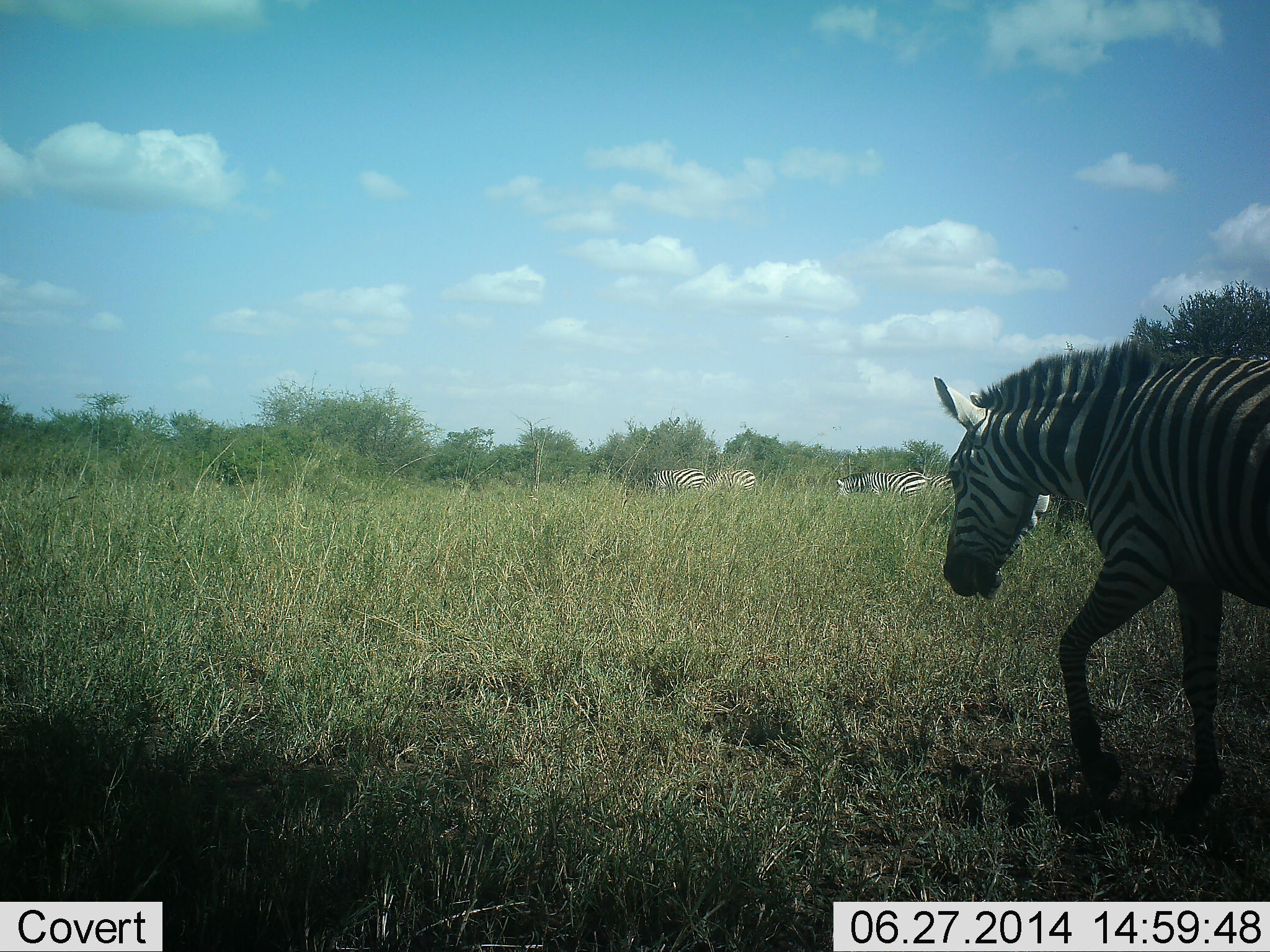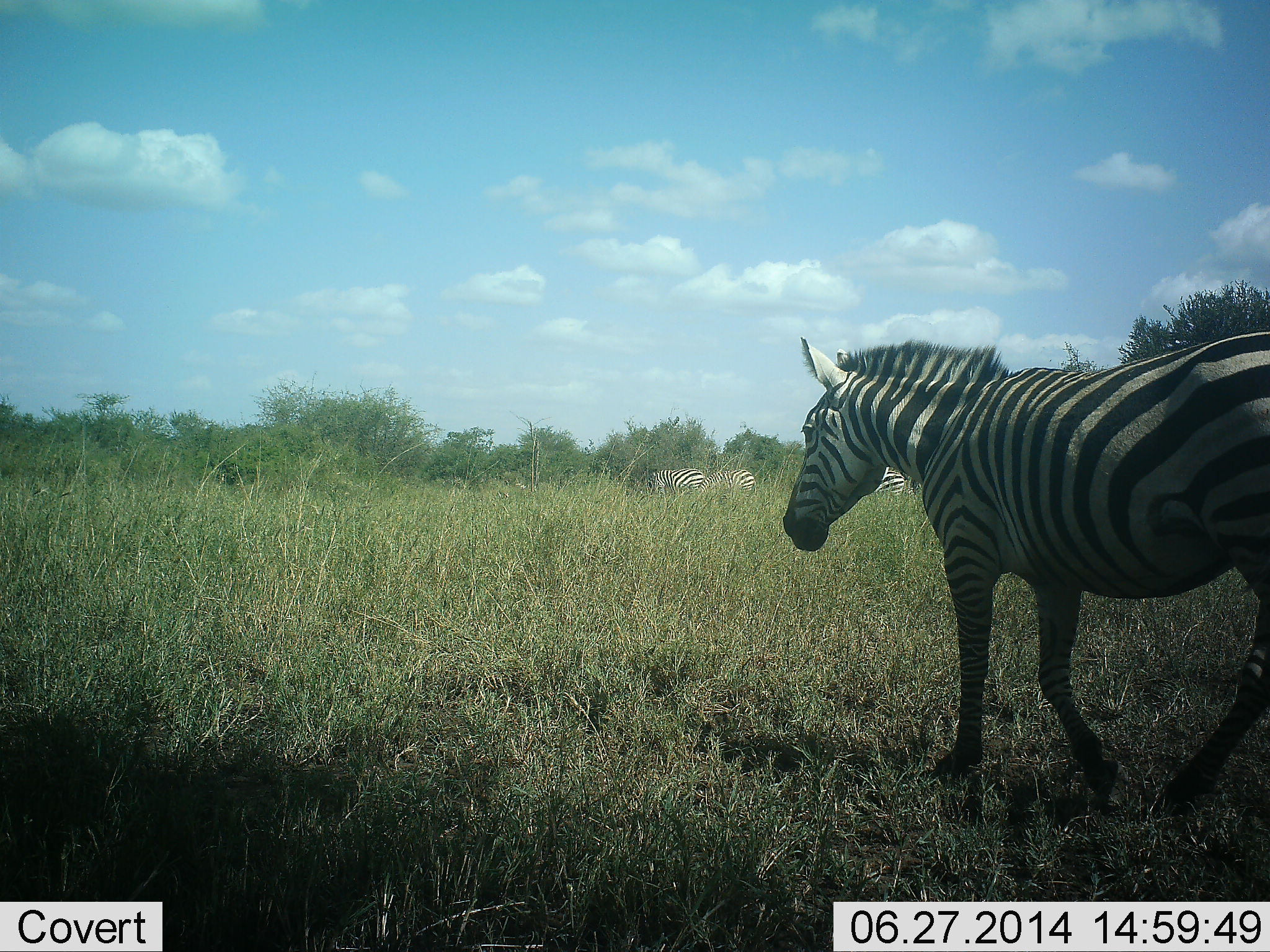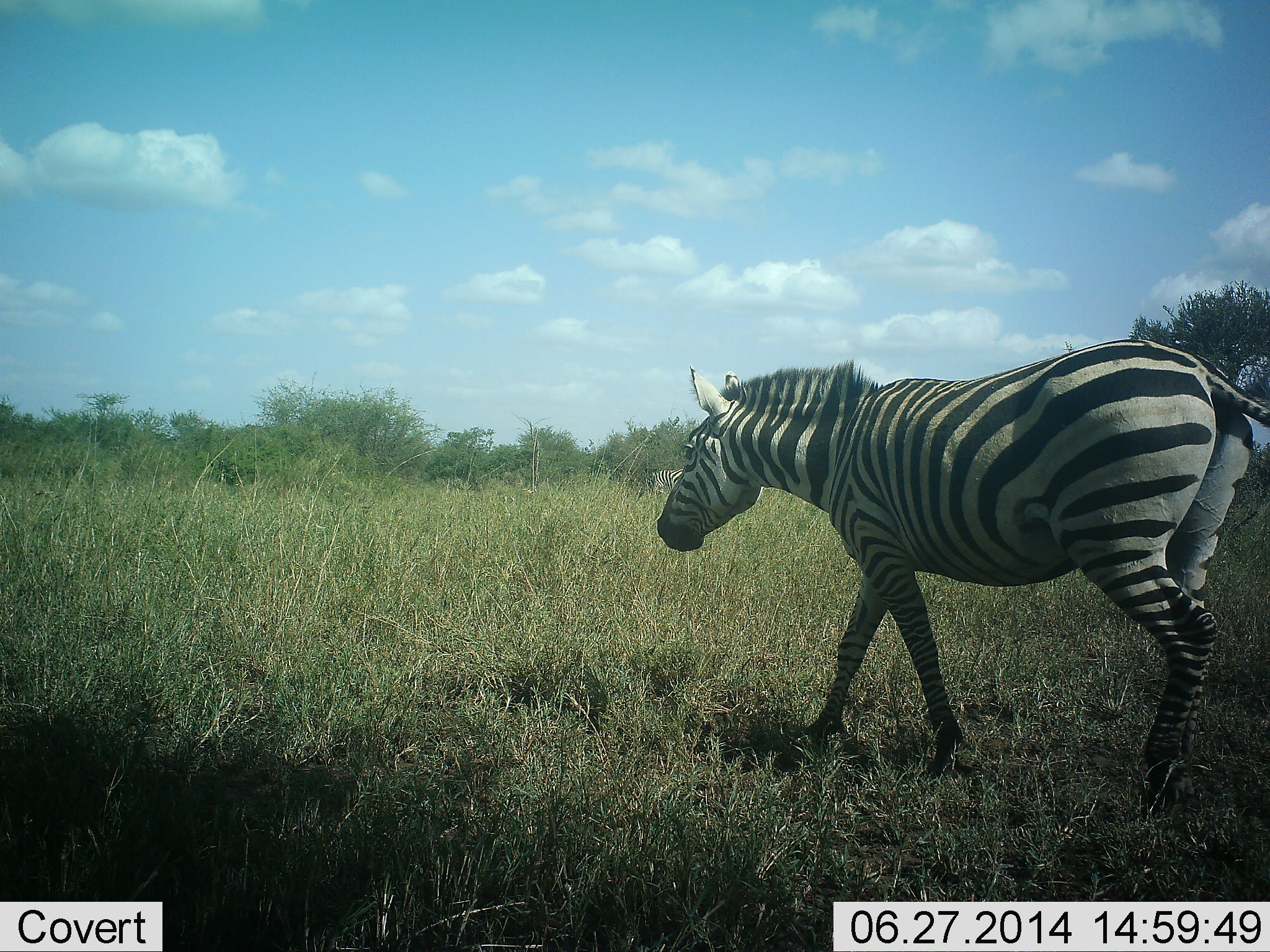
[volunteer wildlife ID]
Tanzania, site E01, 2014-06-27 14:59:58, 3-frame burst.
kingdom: Animalia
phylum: Chordata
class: Mammalia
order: Perissodactyla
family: Equidae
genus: Equus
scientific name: Equus quagga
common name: plains zebra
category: zebra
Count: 4.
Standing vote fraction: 20%.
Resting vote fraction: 0%.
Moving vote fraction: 100%.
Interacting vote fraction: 0%.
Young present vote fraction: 0%.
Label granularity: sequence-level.